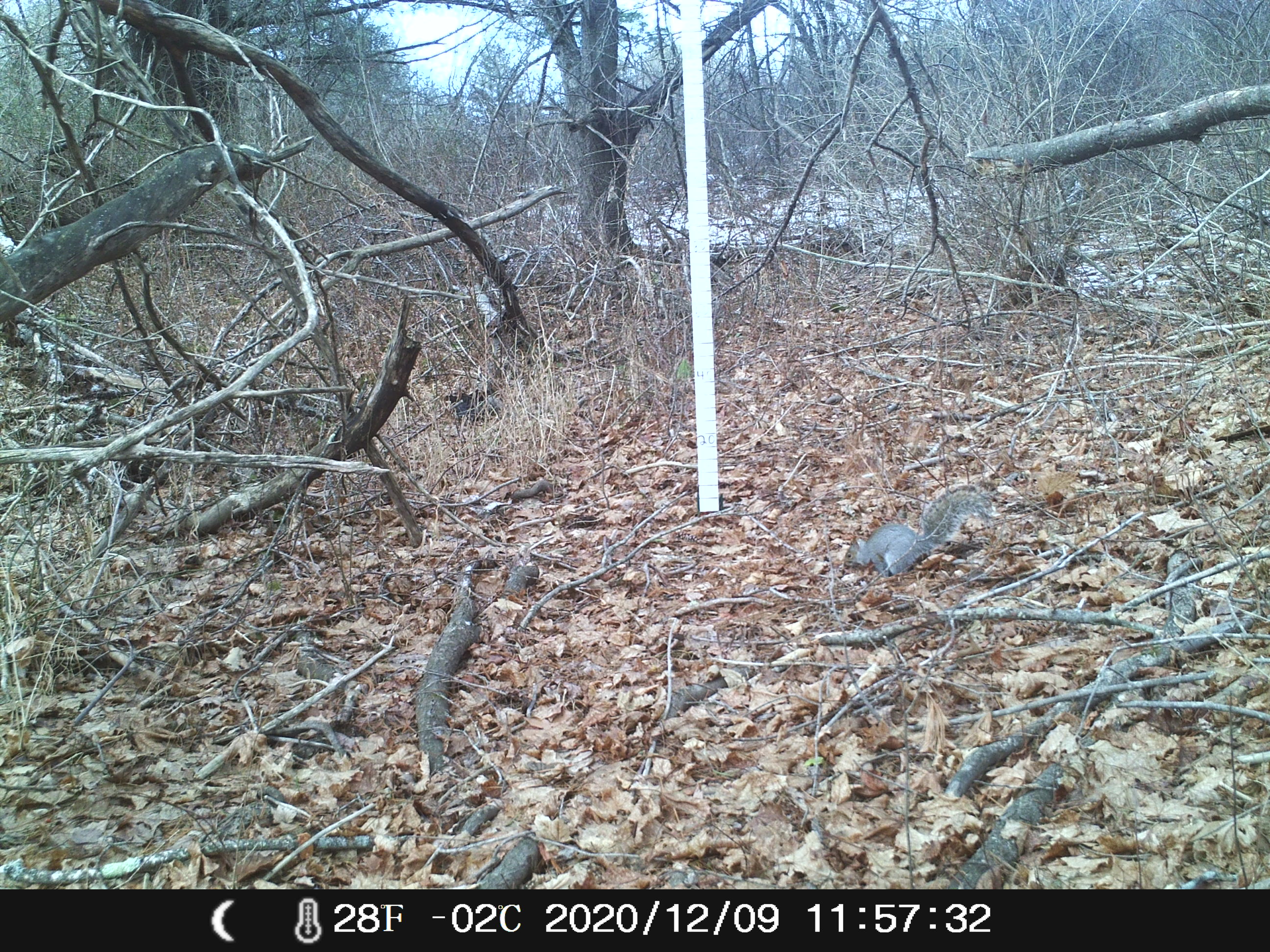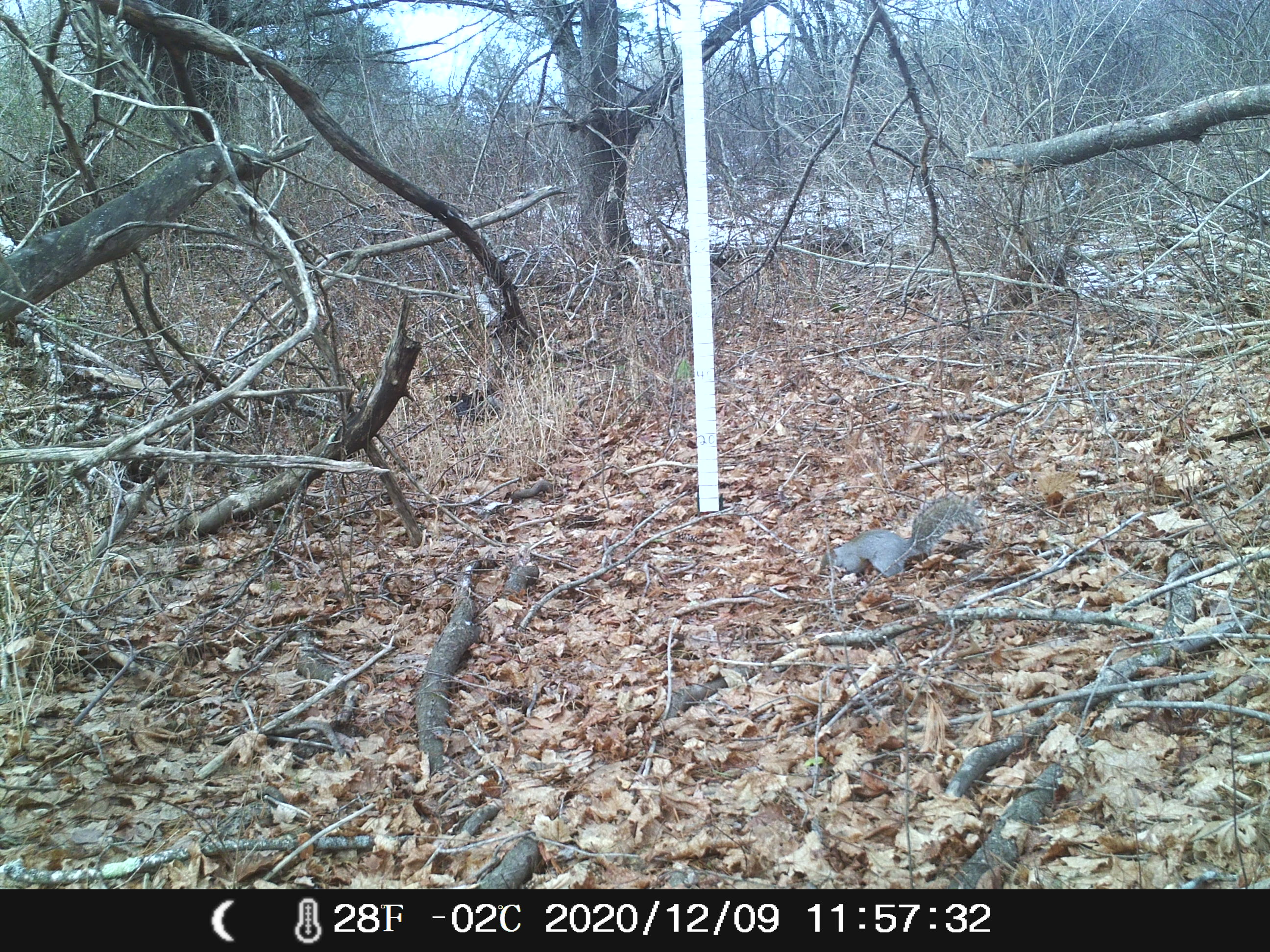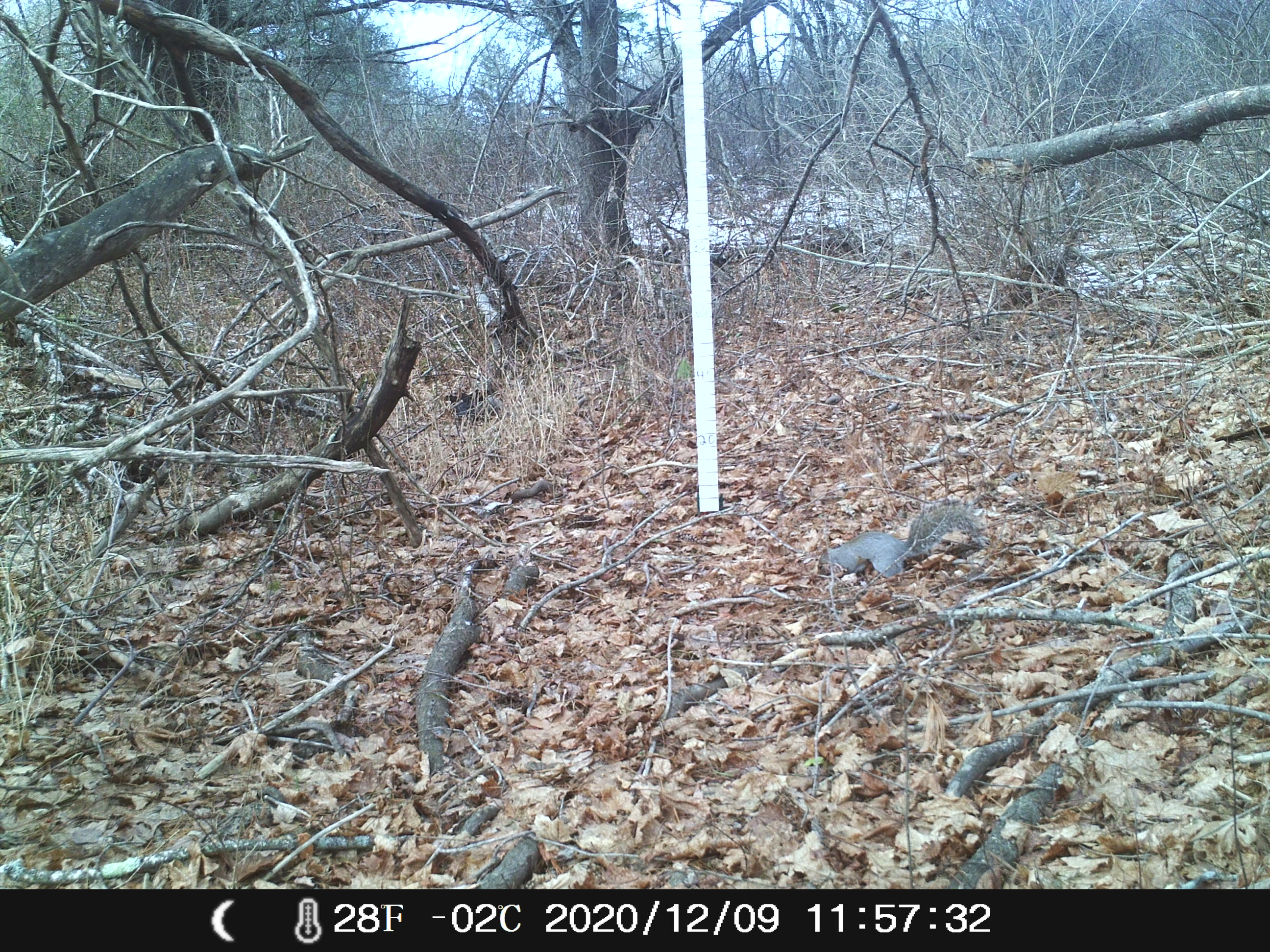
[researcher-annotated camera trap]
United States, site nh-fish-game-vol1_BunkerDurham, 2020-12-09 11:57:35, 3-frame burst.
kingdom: Animalia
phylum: Chordata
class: Mammalia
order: Rodentia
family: Sciuridae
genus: Sciurus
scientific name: Sciurus carolinensis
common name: gray squirrel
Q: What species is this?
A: Gray squirrel (Sciurus carolinensis).